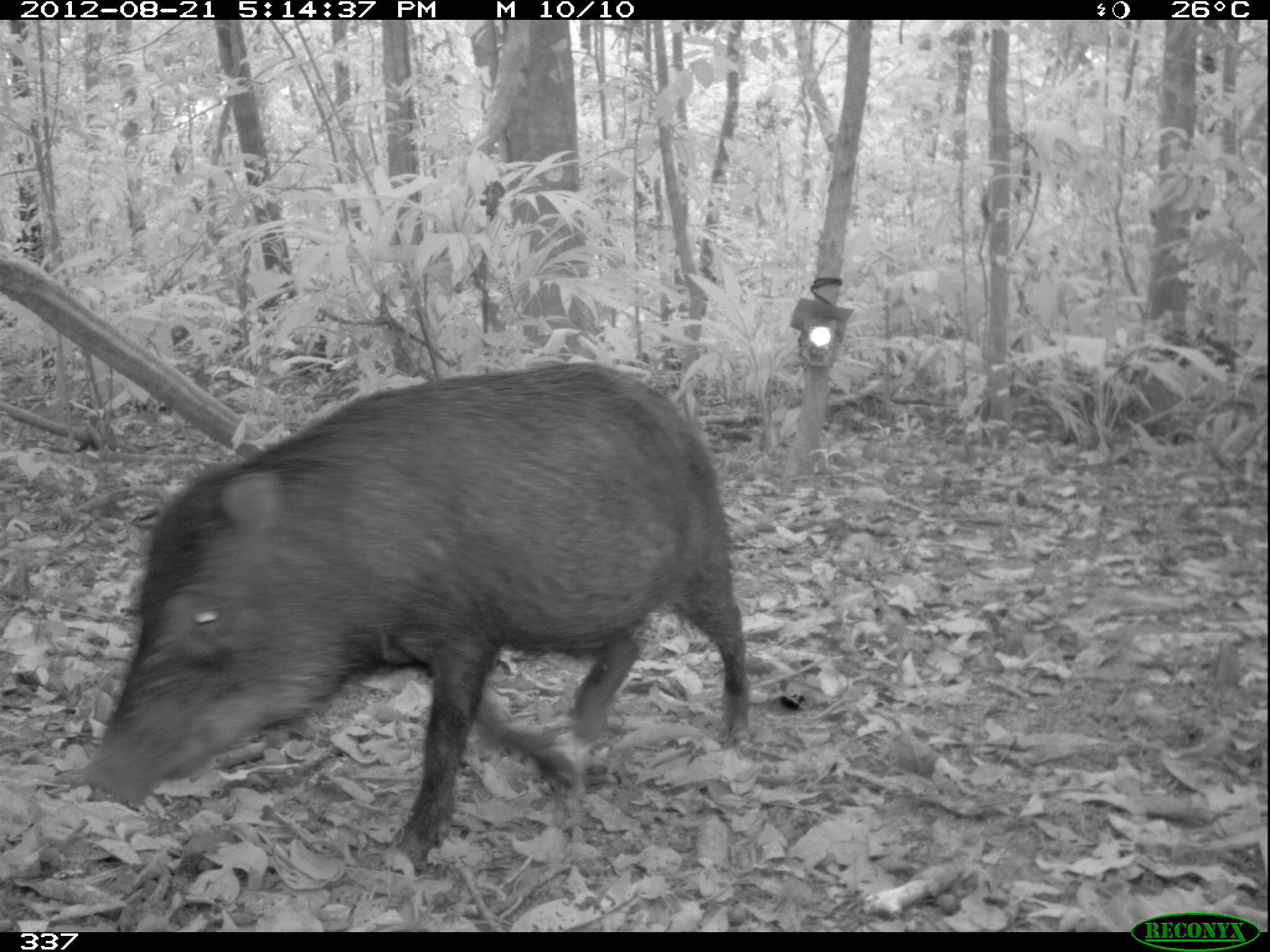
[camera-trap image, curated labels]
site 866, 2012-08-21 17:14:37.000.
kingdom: Animalia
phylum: Chordata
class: Mammalia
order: Artiodactyla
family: Tayassuidae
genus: Tayassu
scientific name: Tayassu pecari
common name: white-lipped peccary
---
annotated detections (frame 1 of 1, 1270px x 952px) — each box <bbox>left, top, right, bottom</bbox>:
tayassu pecari: <bbox>80, 360, 751, 877</bbox>